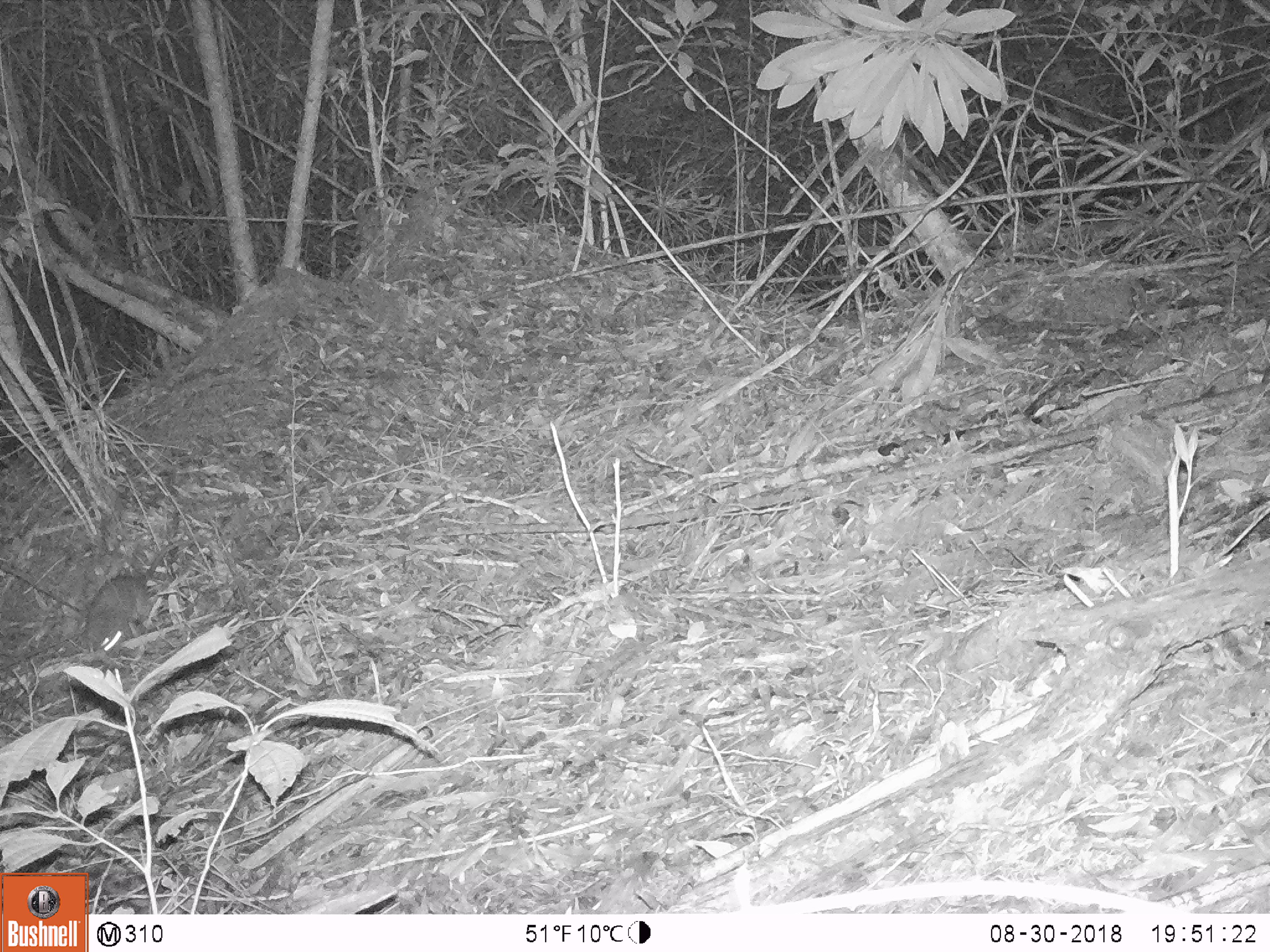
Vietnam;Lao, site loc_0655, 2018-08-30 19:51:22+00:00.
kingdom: Animalia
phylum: Chordata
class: Mammalia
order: Rodentia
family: Muridae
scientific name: Muridae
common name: old-world mice and rats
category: unidentified murid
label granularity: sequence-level